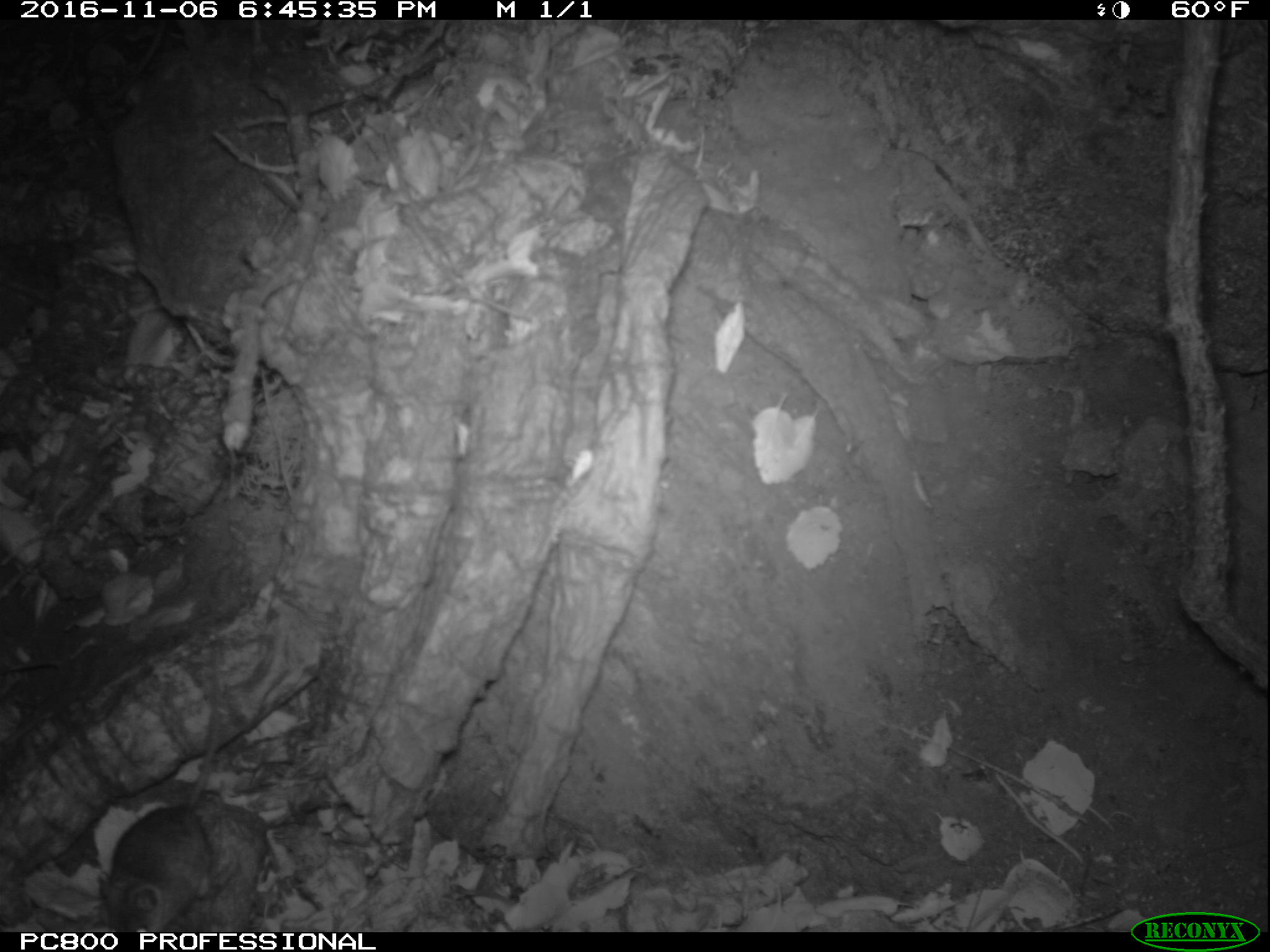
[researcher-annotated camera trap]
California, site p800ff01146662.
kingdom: Animalia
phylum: Chordata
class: Mammalia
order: Rodentia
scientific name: Rodentia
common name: rodent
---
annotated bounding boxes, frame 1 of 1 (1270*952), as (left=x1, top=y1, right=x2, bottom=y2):
rodent: (left=95, top=646, right=221, bottom=932)